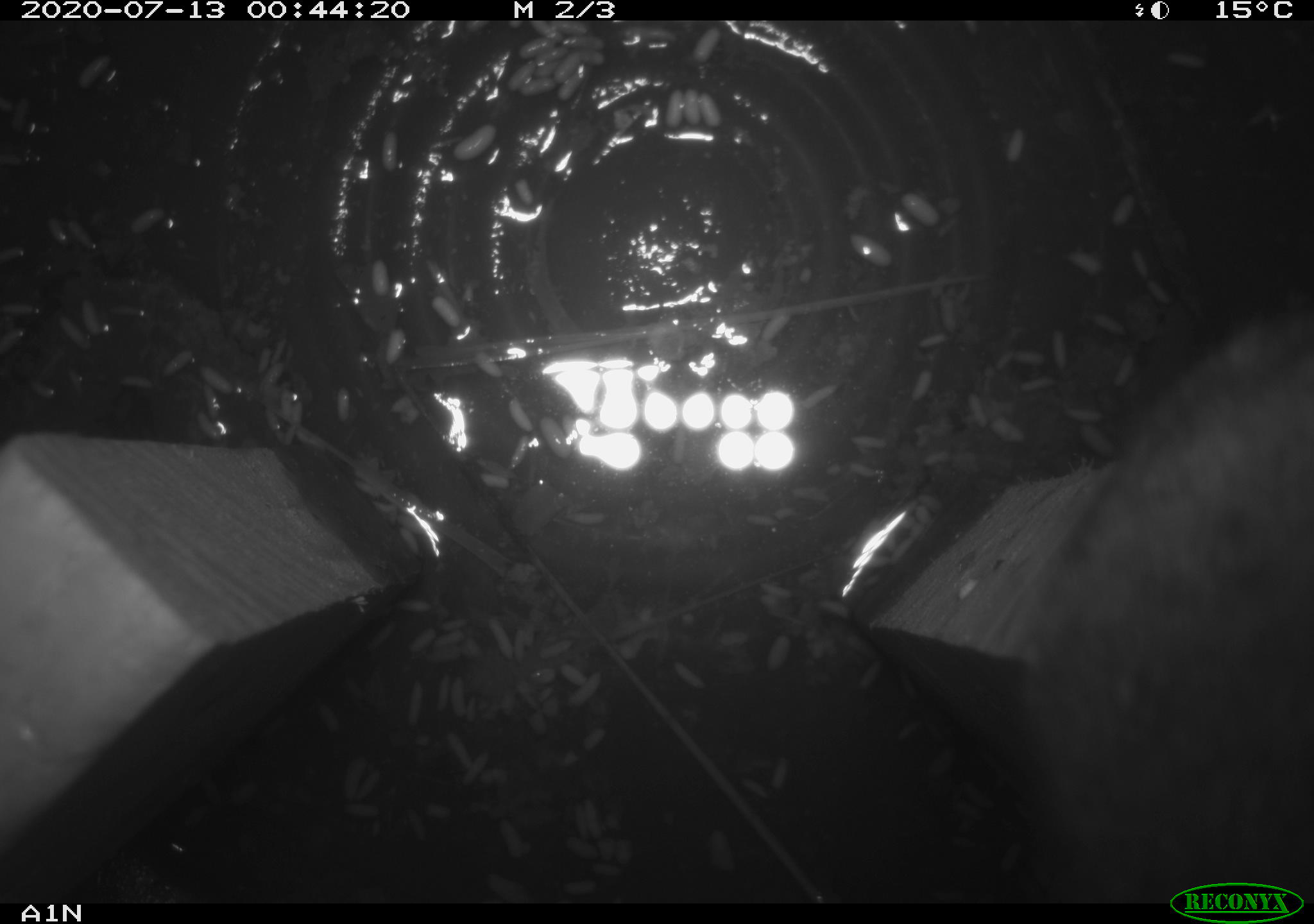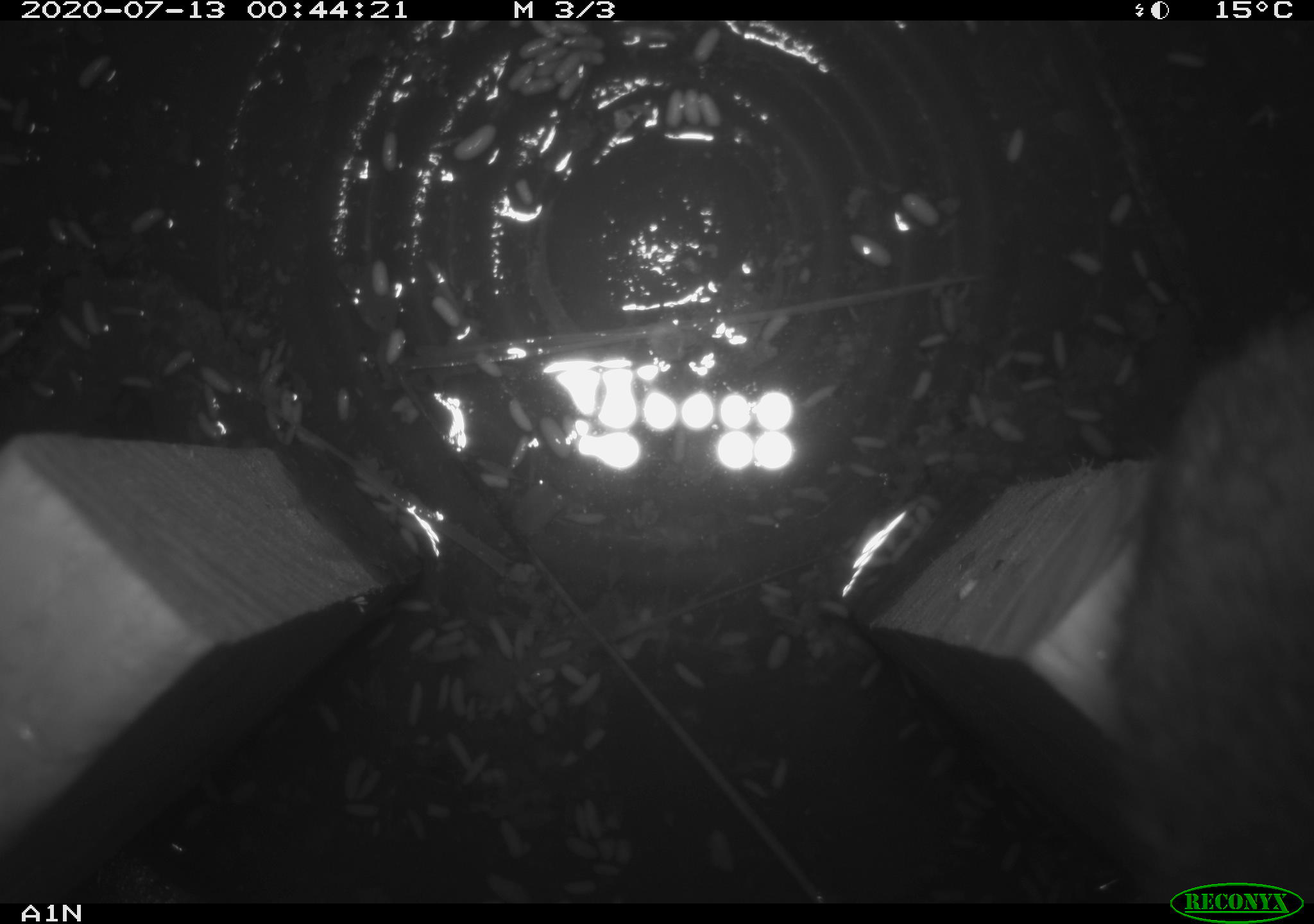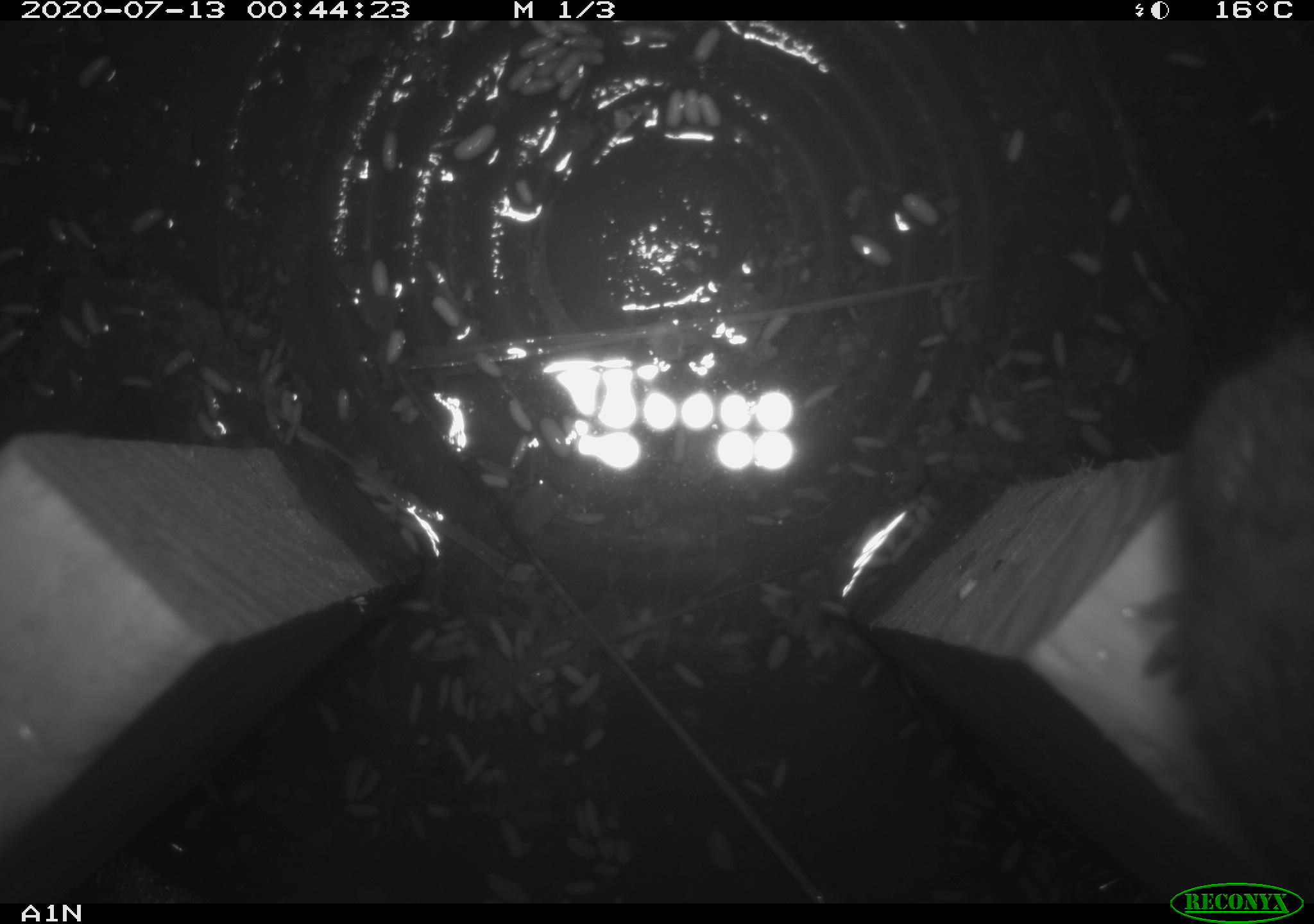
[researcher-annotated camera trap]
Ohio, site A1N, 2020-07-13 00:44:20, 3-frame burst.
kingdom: Animalia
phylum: Chordata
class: Mammalia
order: Rodentia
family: Cricetidae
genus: Microtus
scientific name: Microtus pennsylvanicus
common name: meadow vole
Meadow vole (Microtus pennsylvanicus).